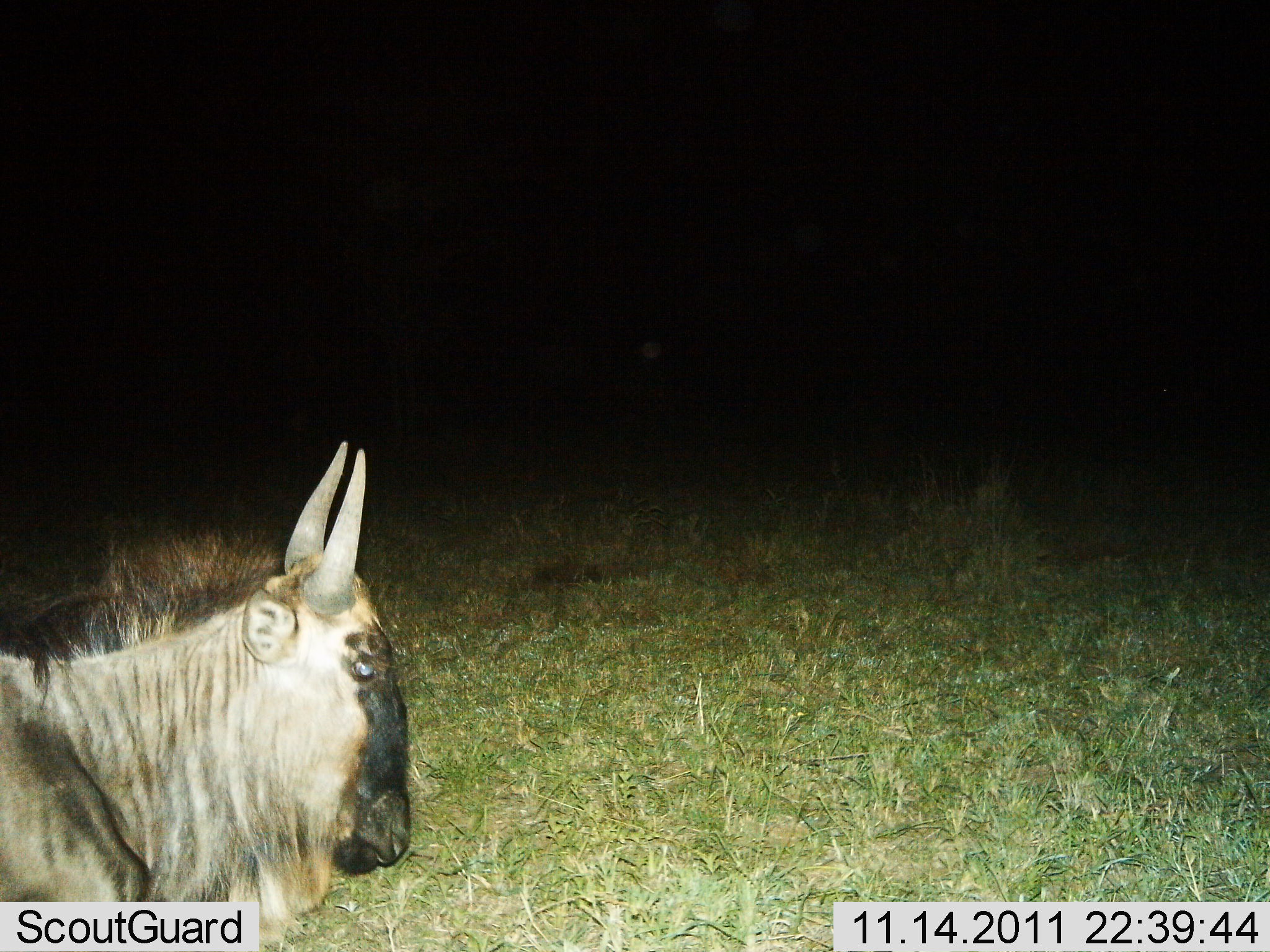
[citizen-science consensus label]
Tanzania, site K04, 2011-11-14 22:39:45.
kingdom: Animalia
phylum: Chordata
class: Mammalia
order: Artiodactyla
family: Bovidae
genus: Connochaetes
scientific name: Connochaetes taurinus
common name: blue wildebeest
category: wildebeest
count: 1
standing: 77%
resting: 8%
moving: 15%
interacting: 0%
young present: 8%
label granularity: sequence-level